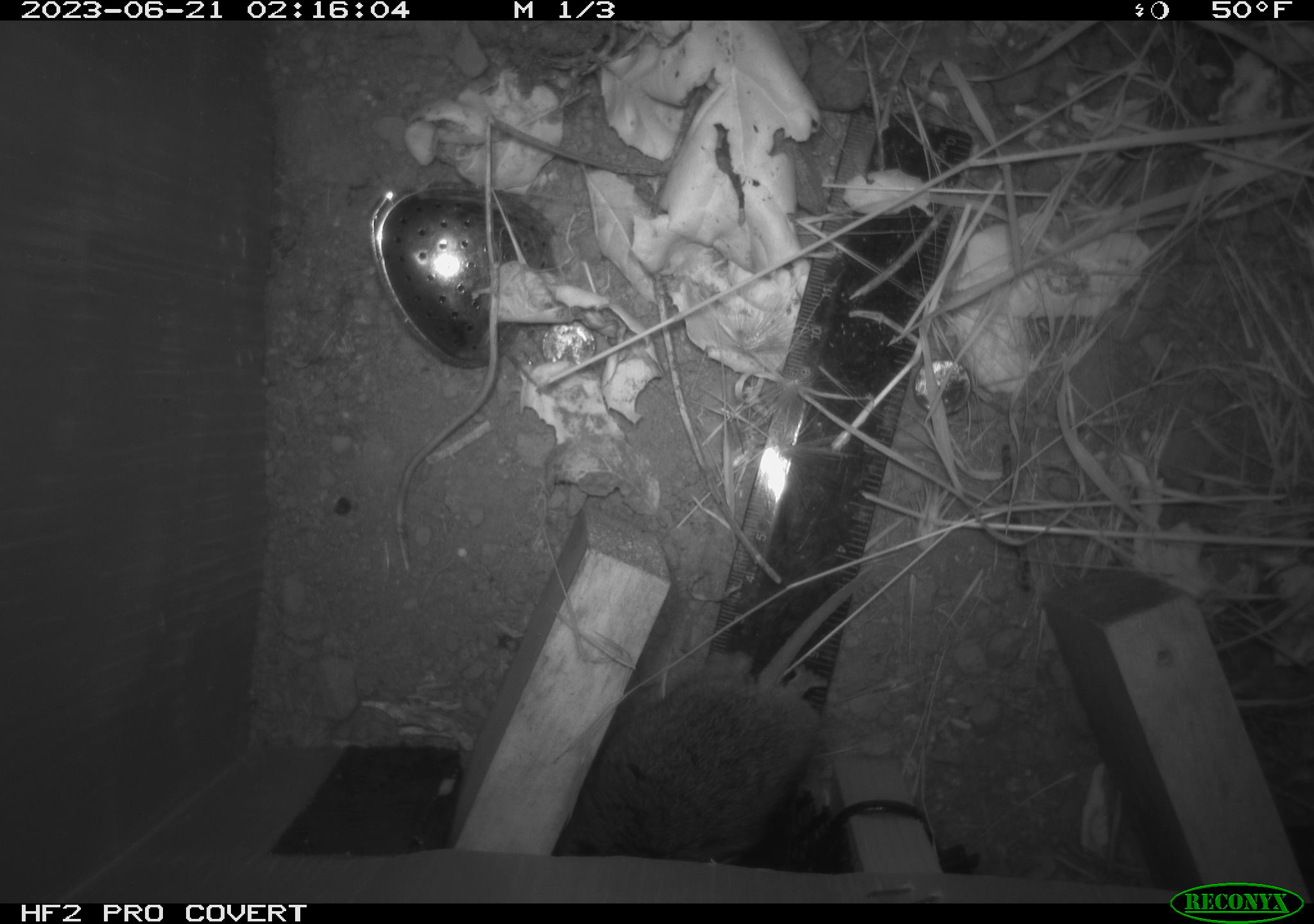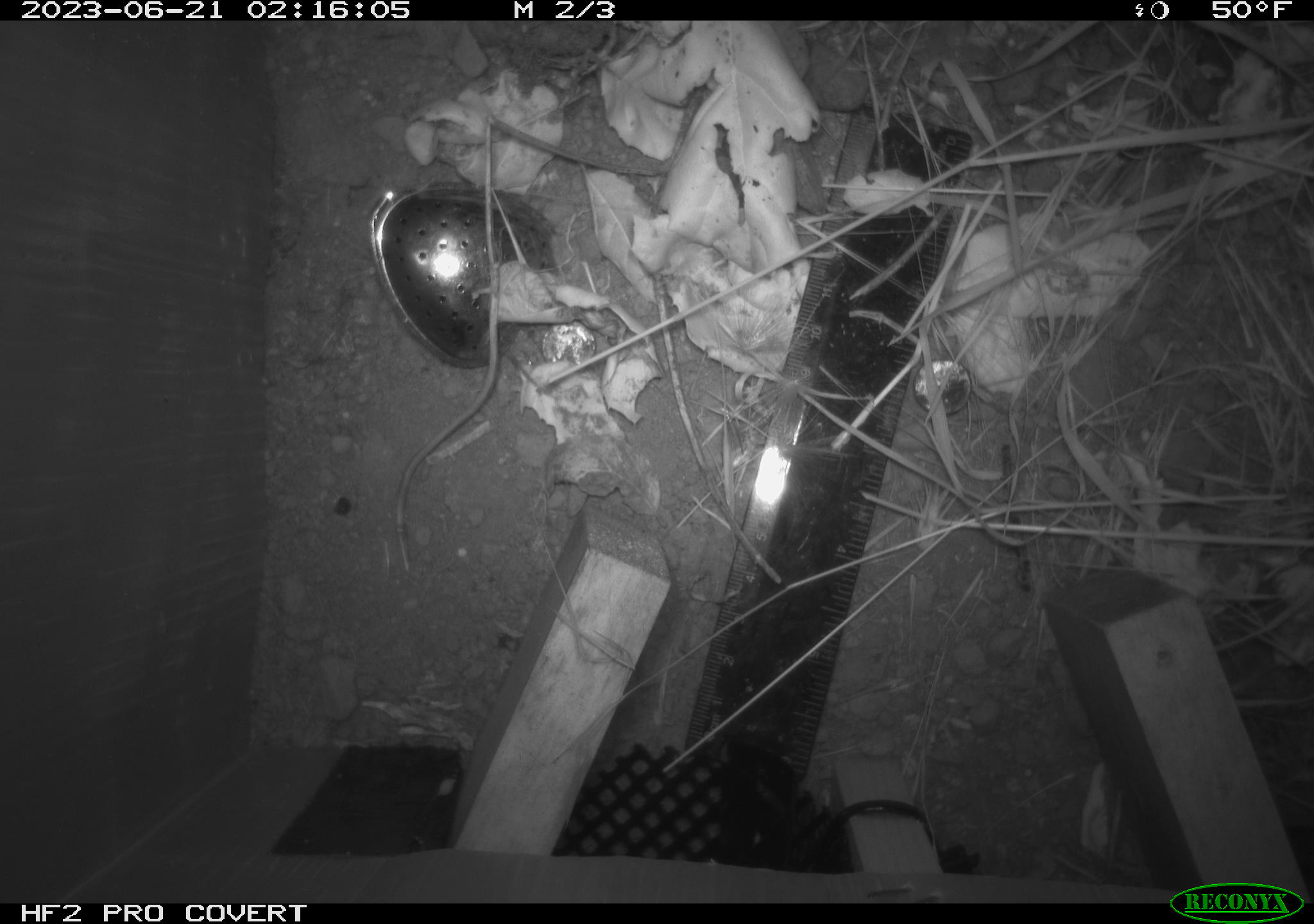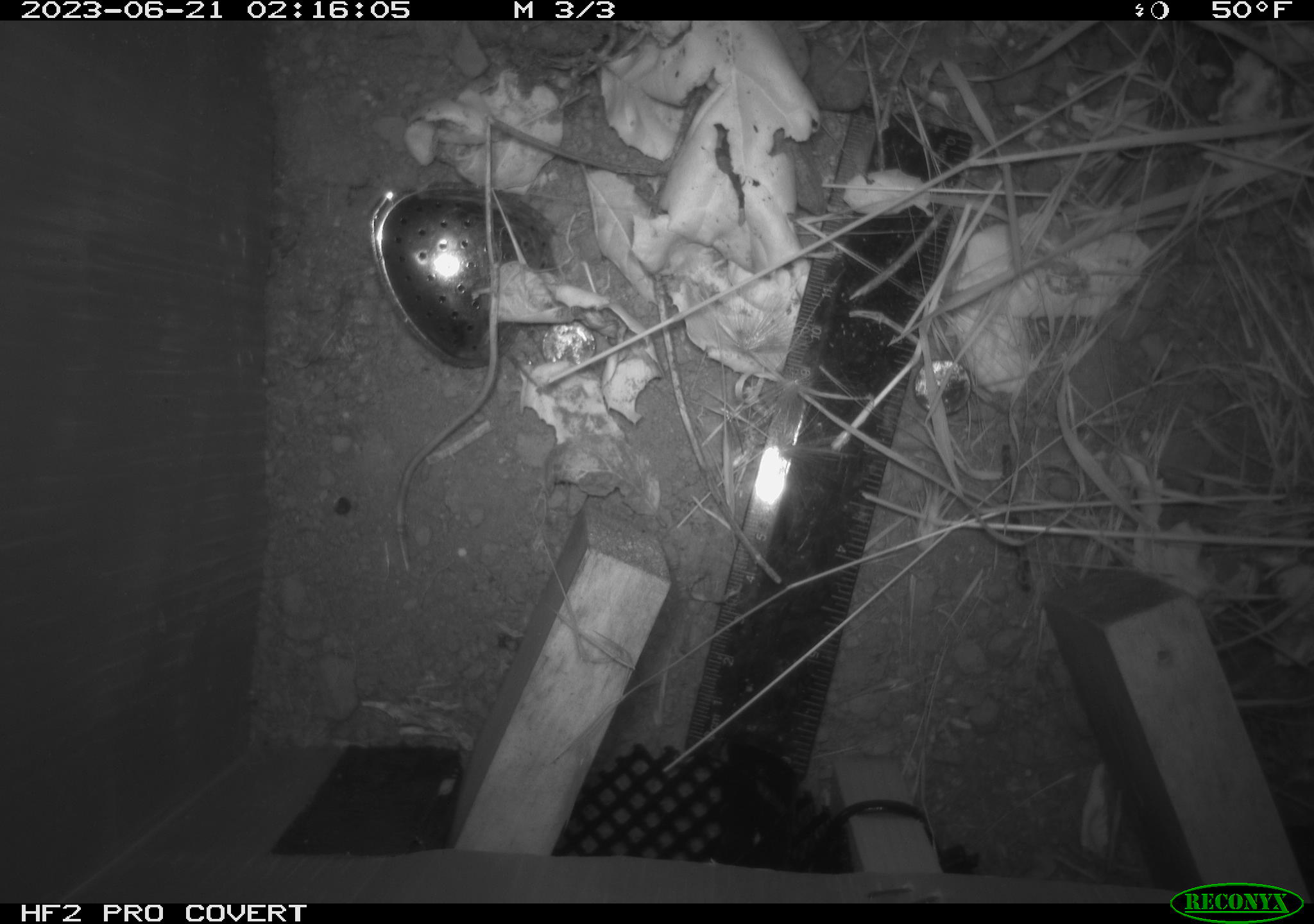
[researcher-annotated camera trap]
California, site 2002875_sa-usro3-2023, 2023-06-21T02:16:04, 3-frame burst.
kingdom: Animalia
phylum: Chordata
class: Mammalia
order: Rodentia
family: Cricetidae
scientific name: Arvicolinae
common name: voles, lemmings, and muskrats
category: arvicolinae subfamily